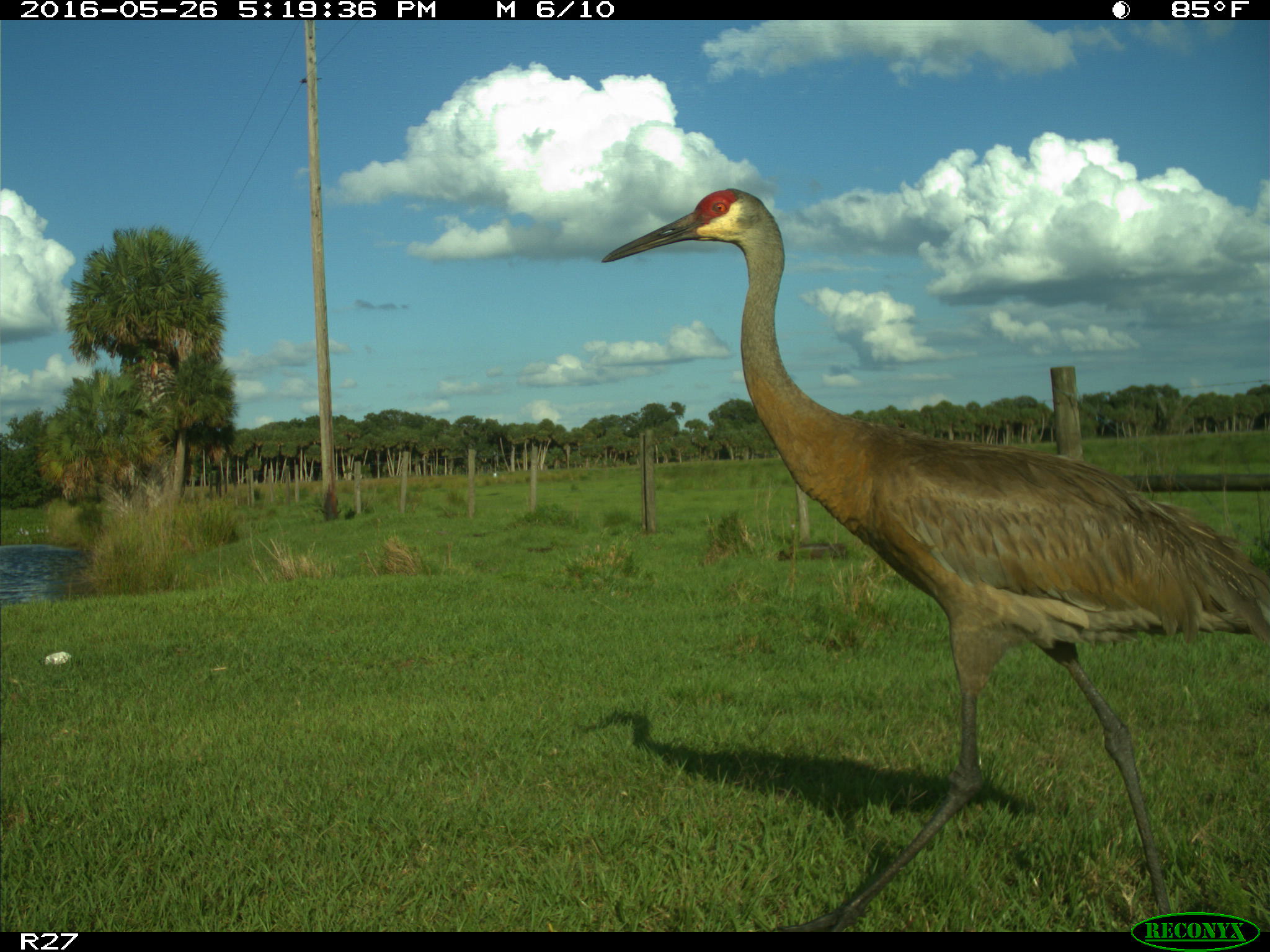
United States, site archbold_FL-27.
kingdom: Animalia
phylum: Chordata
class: Aves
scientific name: Aves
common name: birds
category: unidentified bird